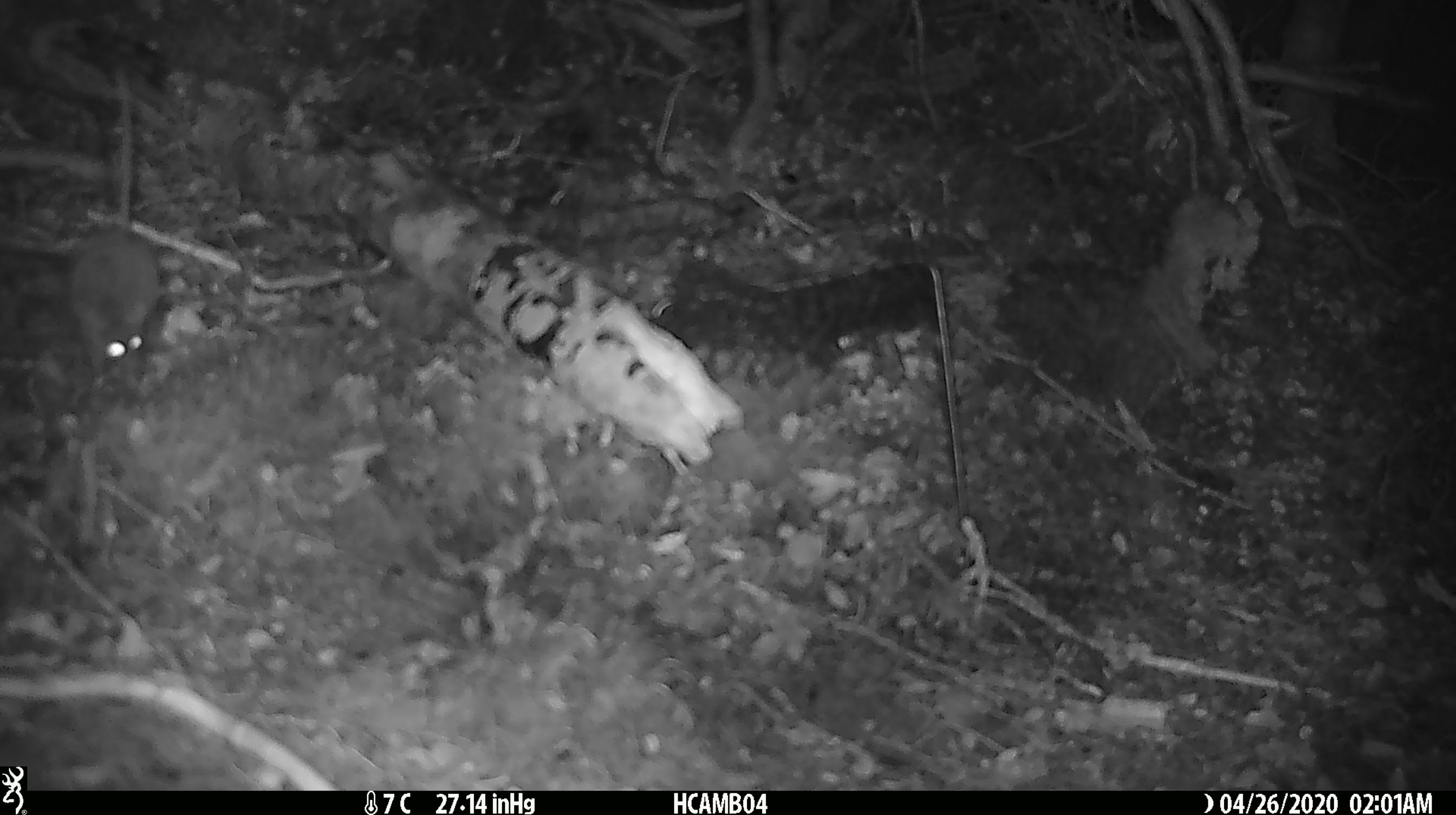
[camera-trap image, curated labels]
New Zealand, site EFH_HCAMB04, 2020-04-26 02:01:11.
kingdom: Animalia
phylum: Chordata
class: Mammalia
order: Rodentia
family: Muridae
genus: Rattus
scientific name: Rattus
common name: rat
Rat (Rattus).